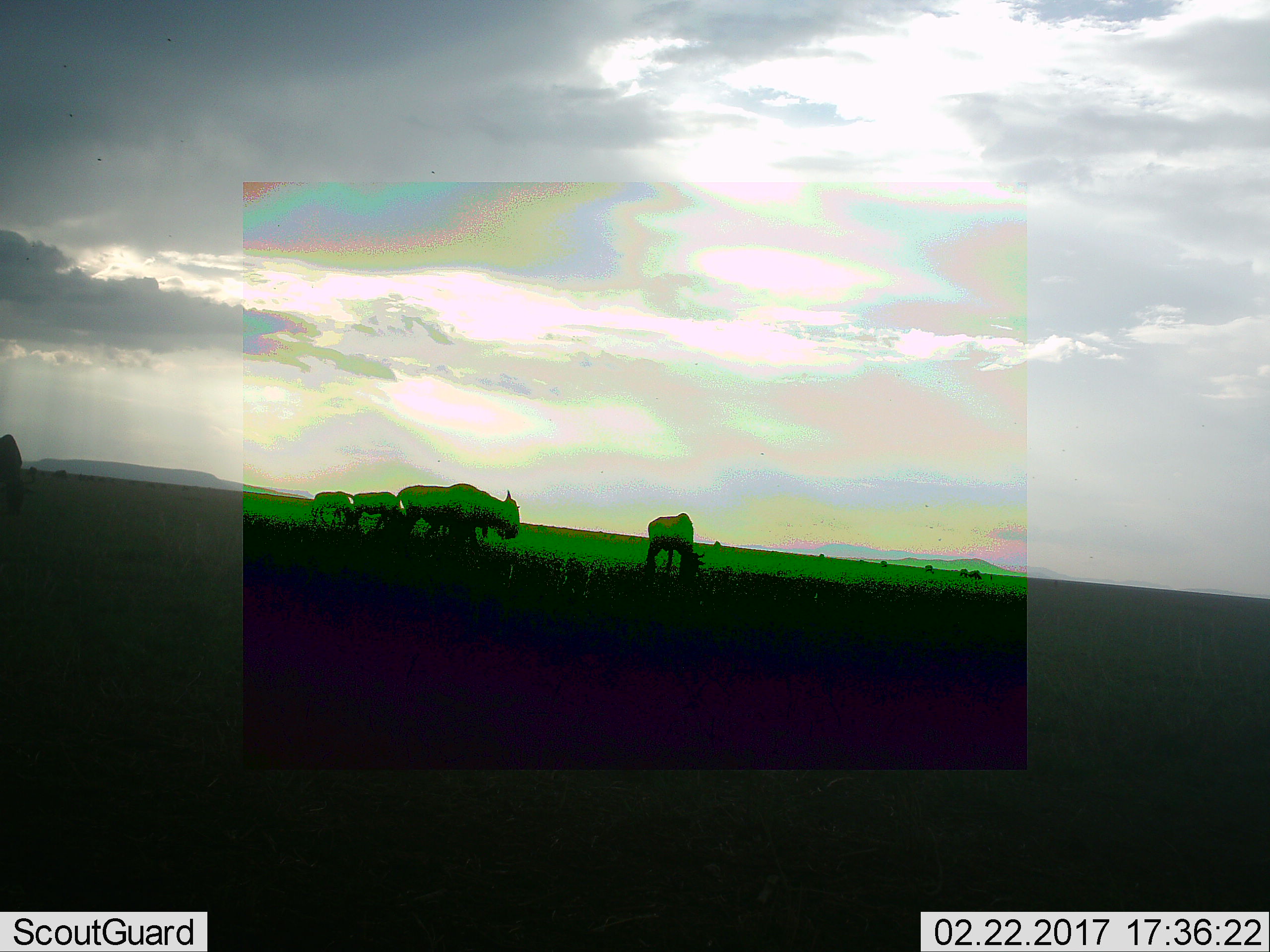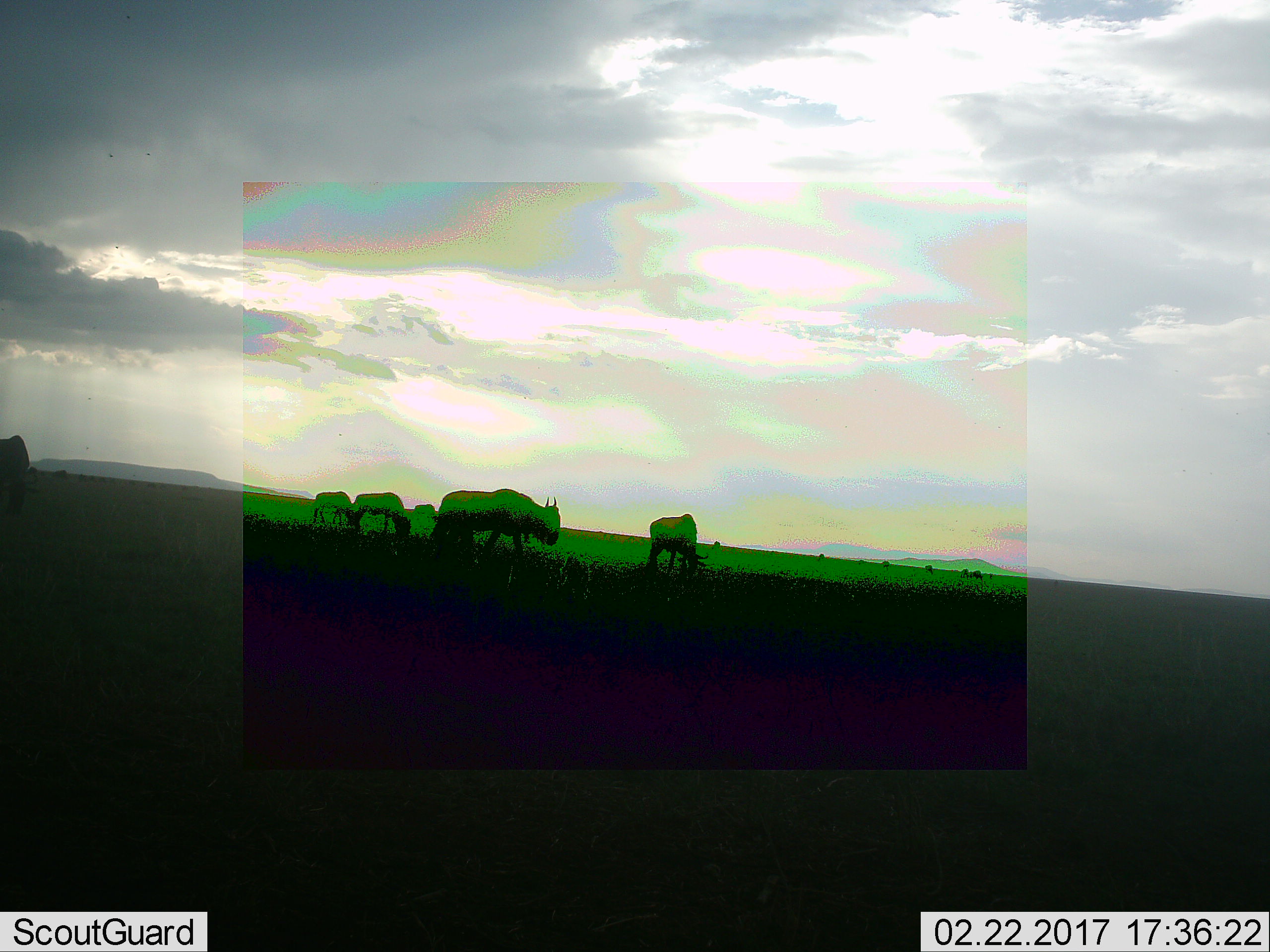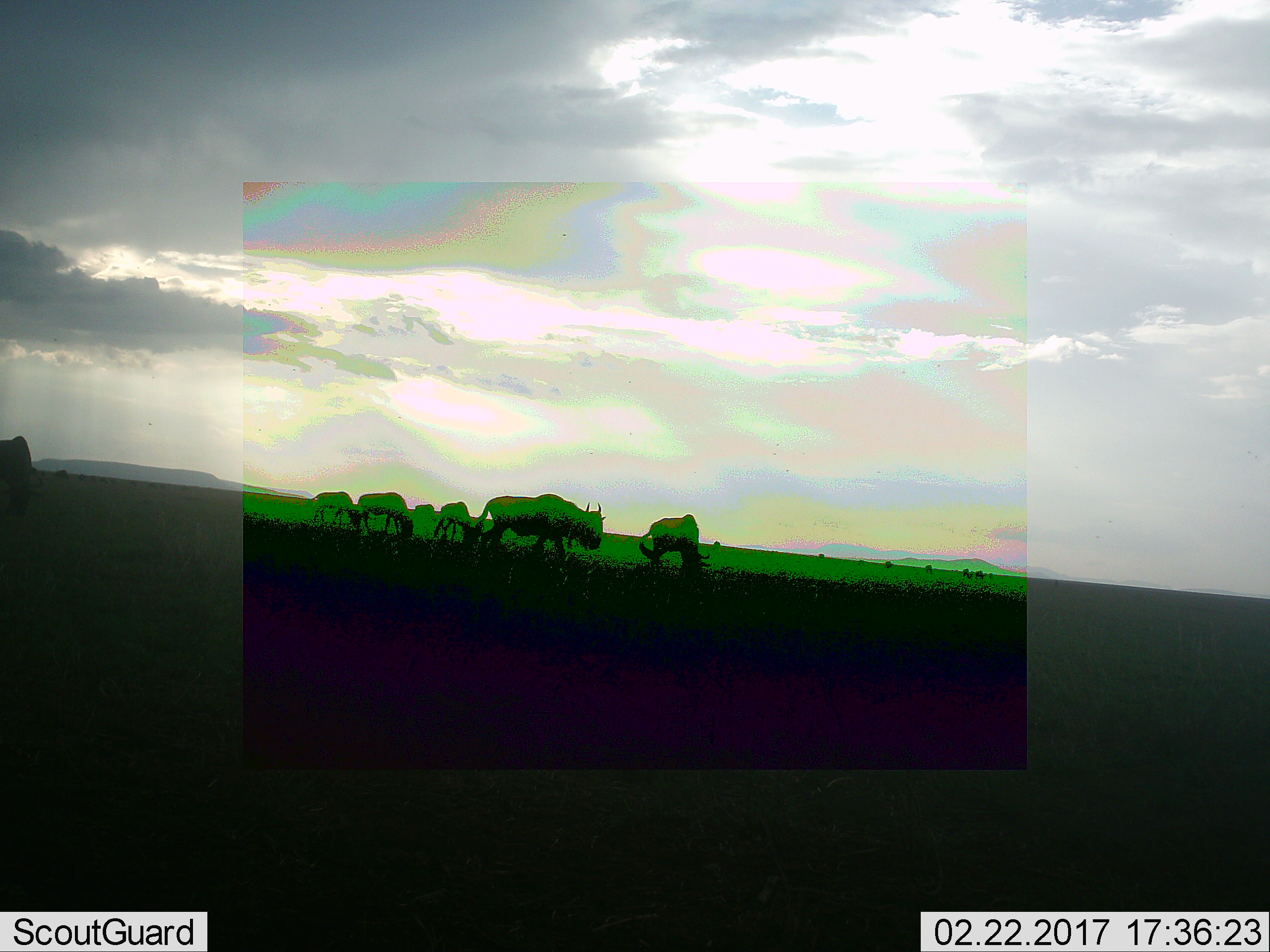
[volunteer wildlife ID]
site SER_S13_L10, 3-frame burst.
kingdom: Animalia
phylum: Chordata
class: Mammalia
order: Artiodactyla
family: Bovidae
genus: Connochaetes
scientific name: Connochaetes taurinus taurinus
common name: blue wildebeest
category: wildebeestblue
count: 11-50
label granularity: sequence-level